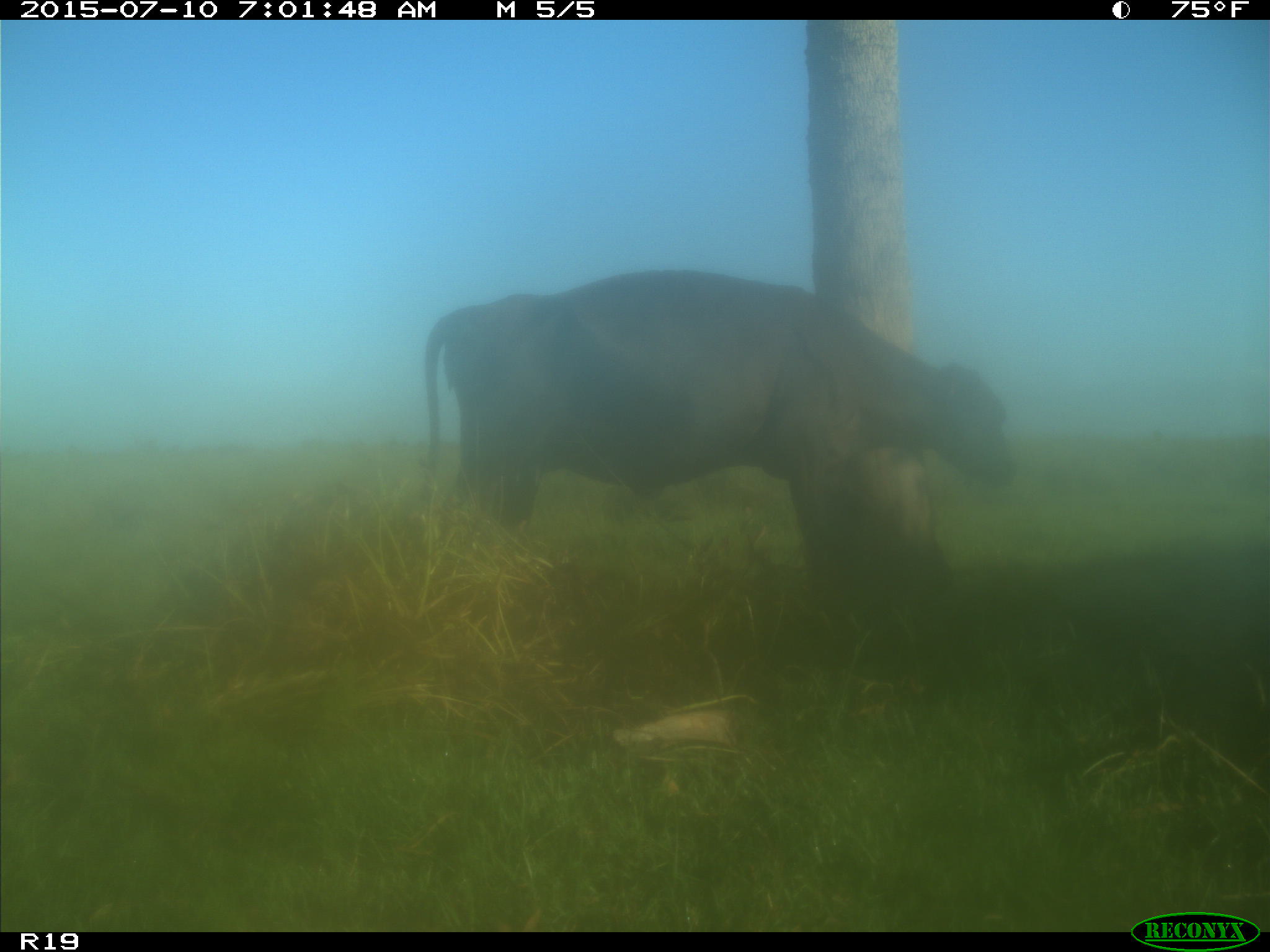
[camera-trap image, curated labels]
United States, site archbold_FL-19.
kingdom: Animalia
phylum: Chordata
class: Mammalia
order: Artiodactyla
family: Bovidae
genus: Bos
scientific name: Bos taurus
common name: domestic cow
Bos taurus (domestic cow).